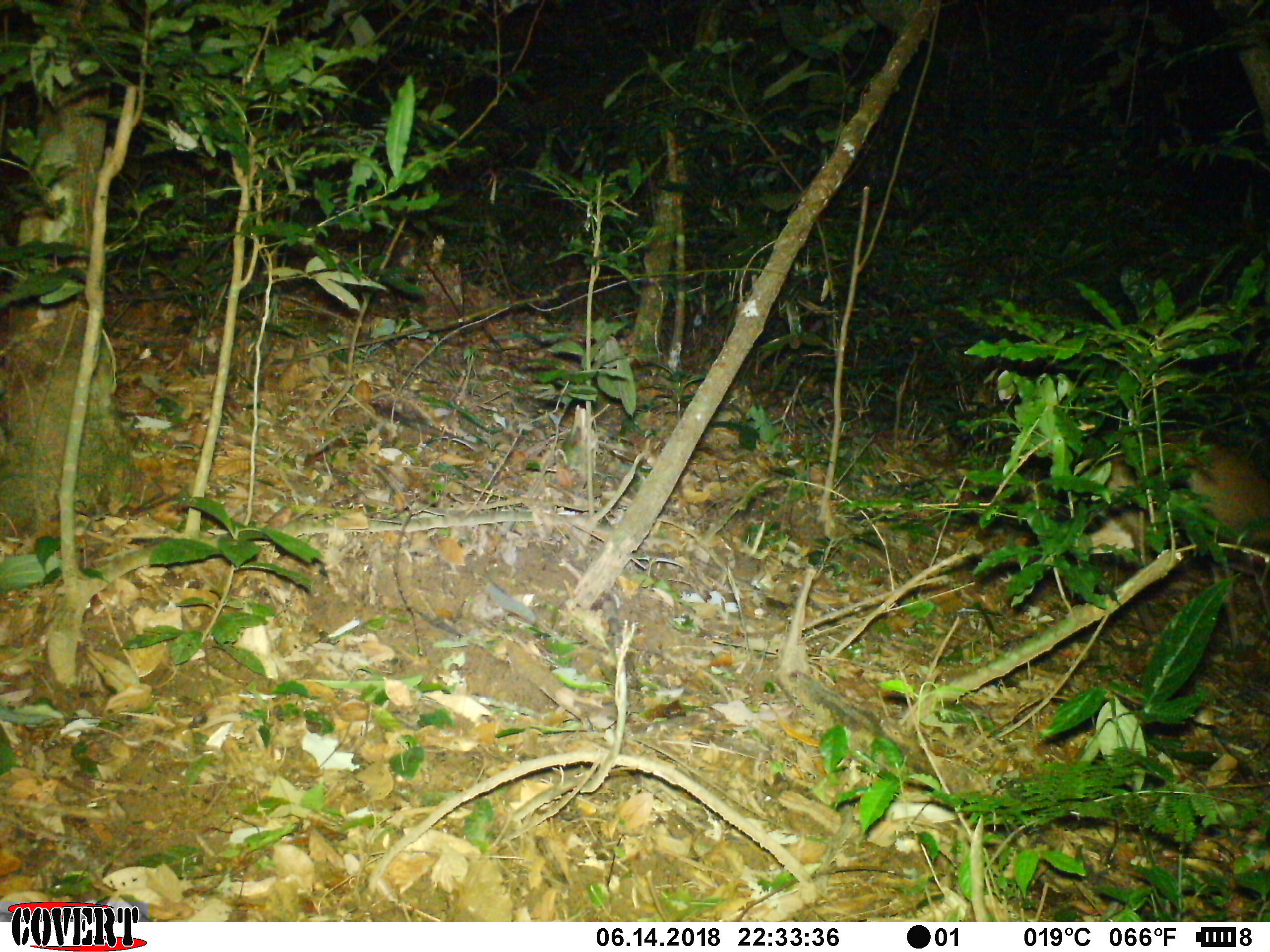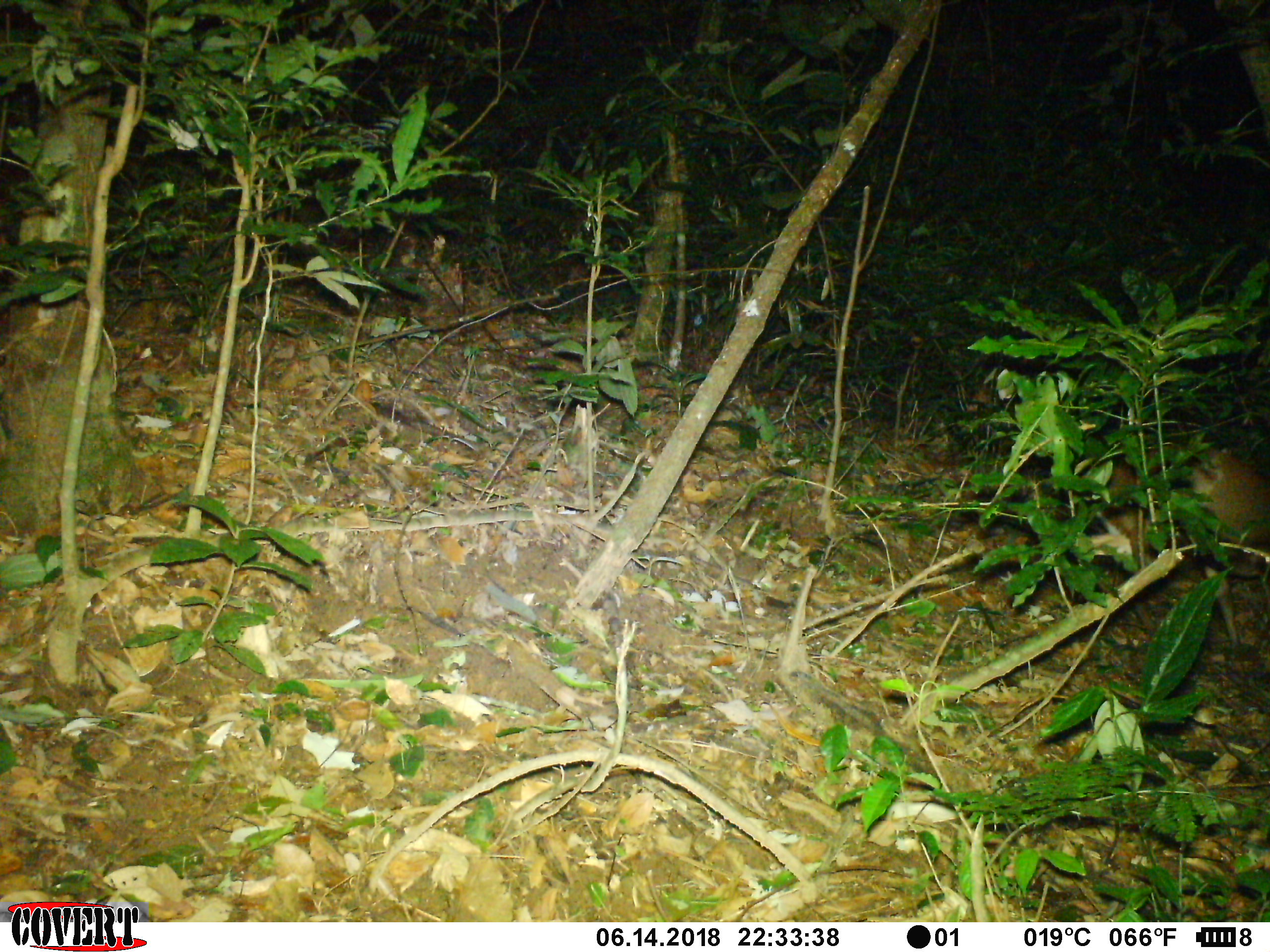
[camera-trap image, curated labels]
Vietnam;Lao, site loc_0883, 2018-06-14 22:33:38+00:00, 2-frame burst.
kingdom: Animalia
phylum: Chordata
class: Mammalia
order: Artiodactyla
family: Cervidae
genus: Muntiacus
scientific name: Muntiacus rooseveltorum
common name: roosevelt's muntjac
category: roosevelts muntjac group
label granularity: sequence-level